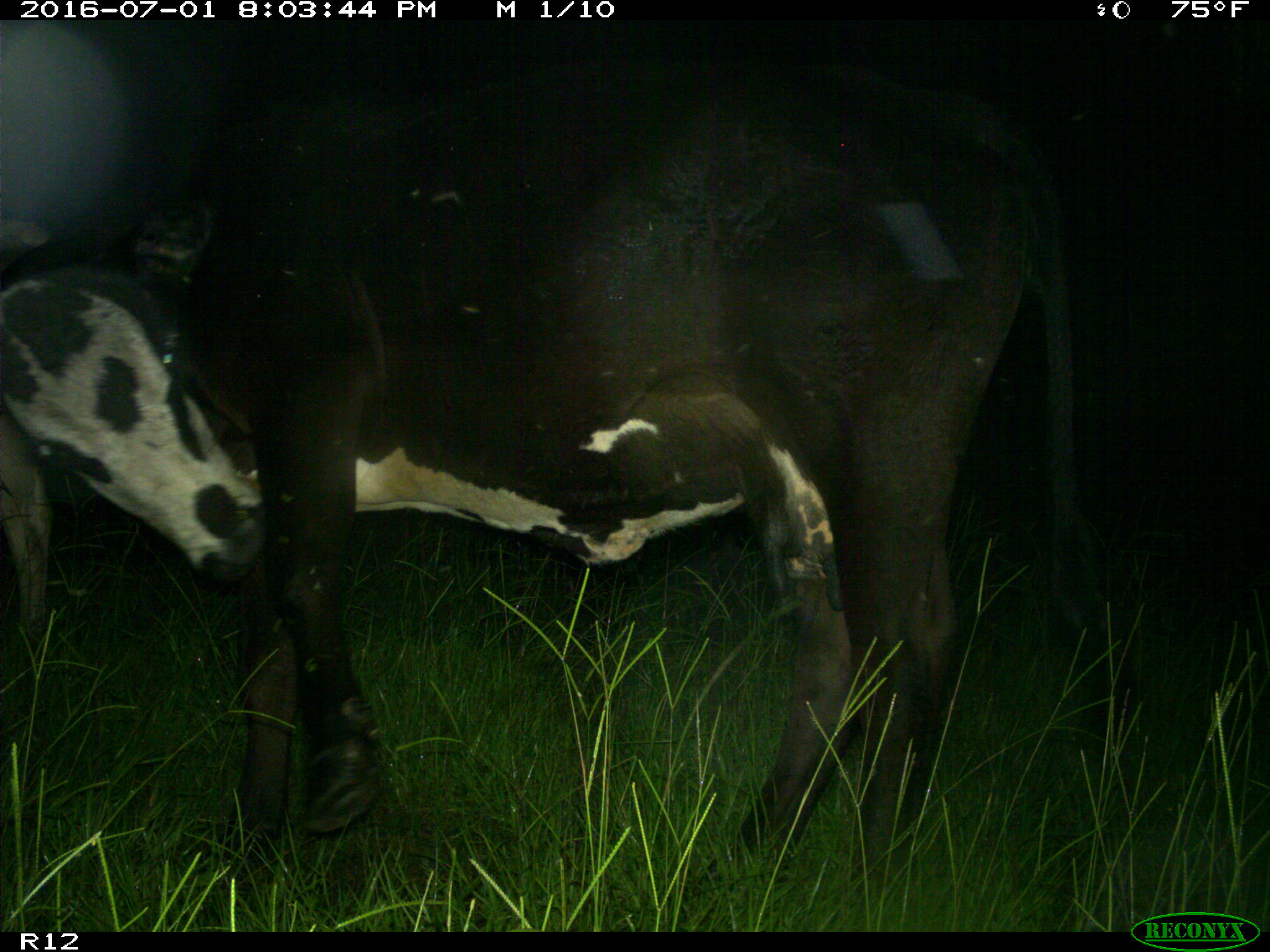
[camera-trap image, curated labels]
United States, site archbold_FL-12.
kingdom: Animalia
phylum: Chordata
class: Mammalia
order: Artiodactyla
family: Bovidae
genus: Bos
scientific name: Bos taurus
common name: domestic cow